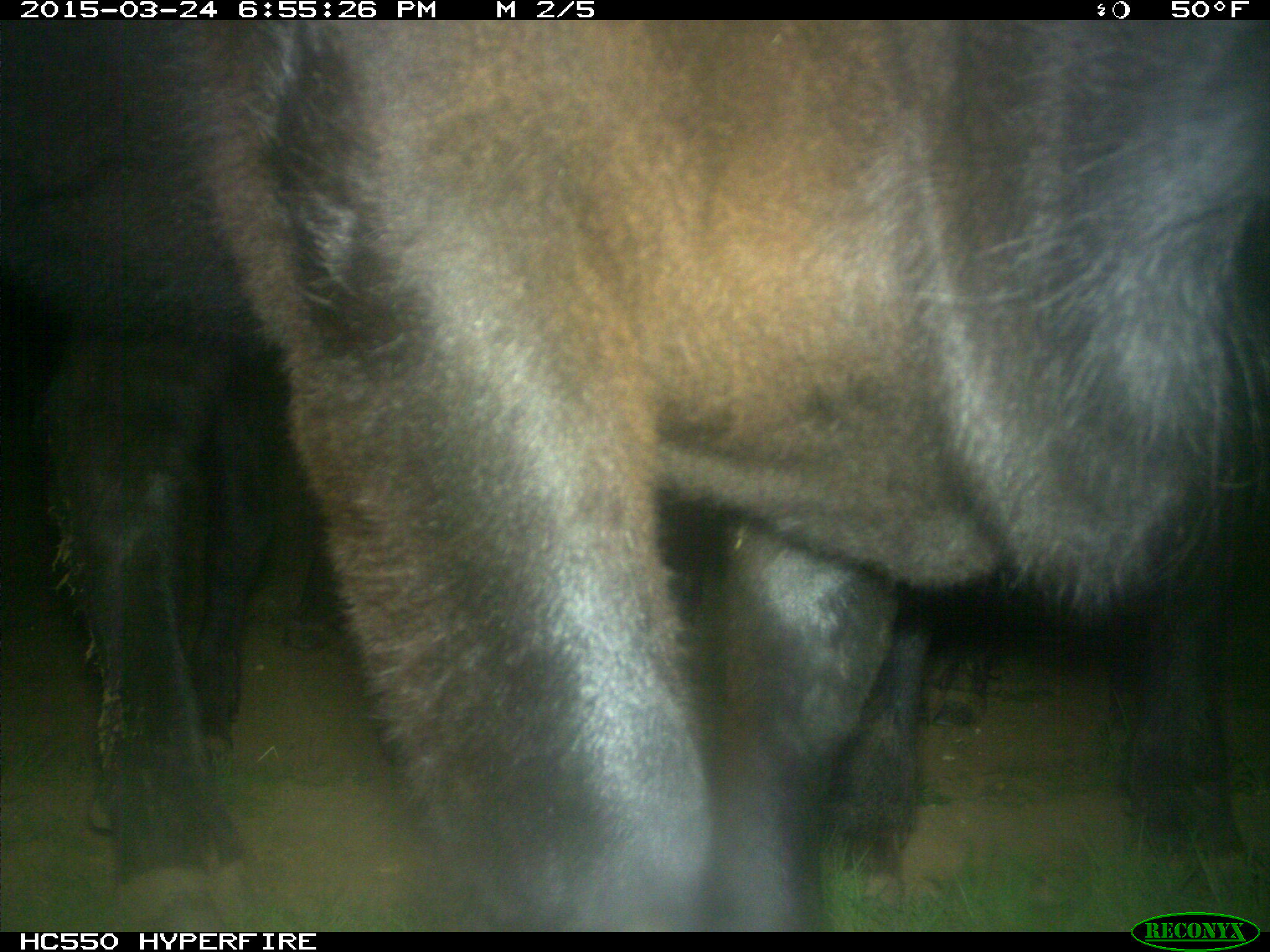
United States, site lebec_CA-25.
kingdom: Animalia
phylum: Chordata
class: Mammalia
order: Artiodactyla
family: Bovidae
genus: Bos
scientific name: Bos taurus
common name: domestic cow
Bos taurus (domestic cow).